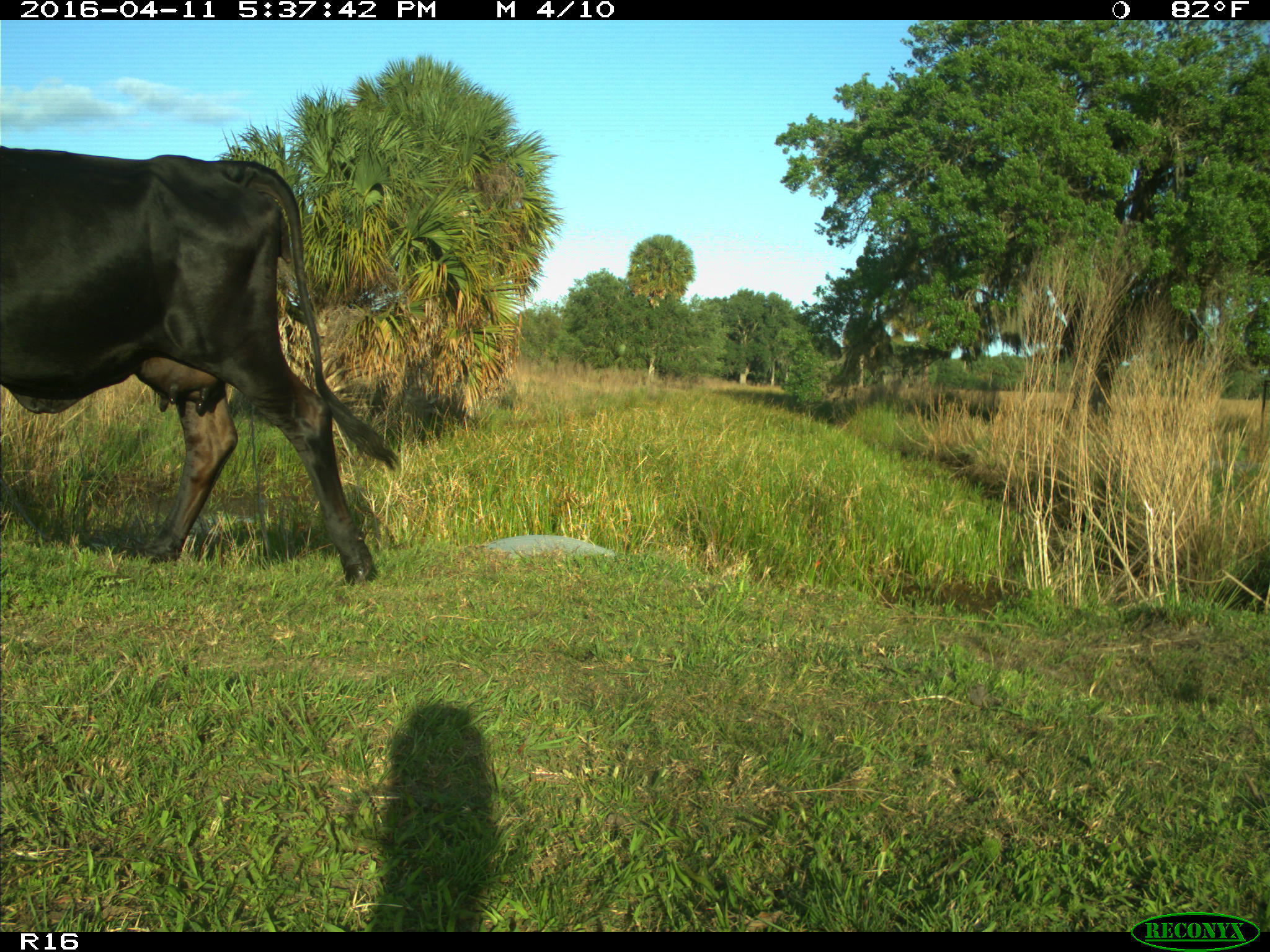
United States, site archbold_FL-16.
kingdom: Animalia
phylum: Chordata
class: Mammalia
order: Artiodactyla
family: Bovidae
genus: Bos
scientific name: Bos taurus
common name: domestic cow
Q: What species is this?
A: Bos taurus (domestic cow).